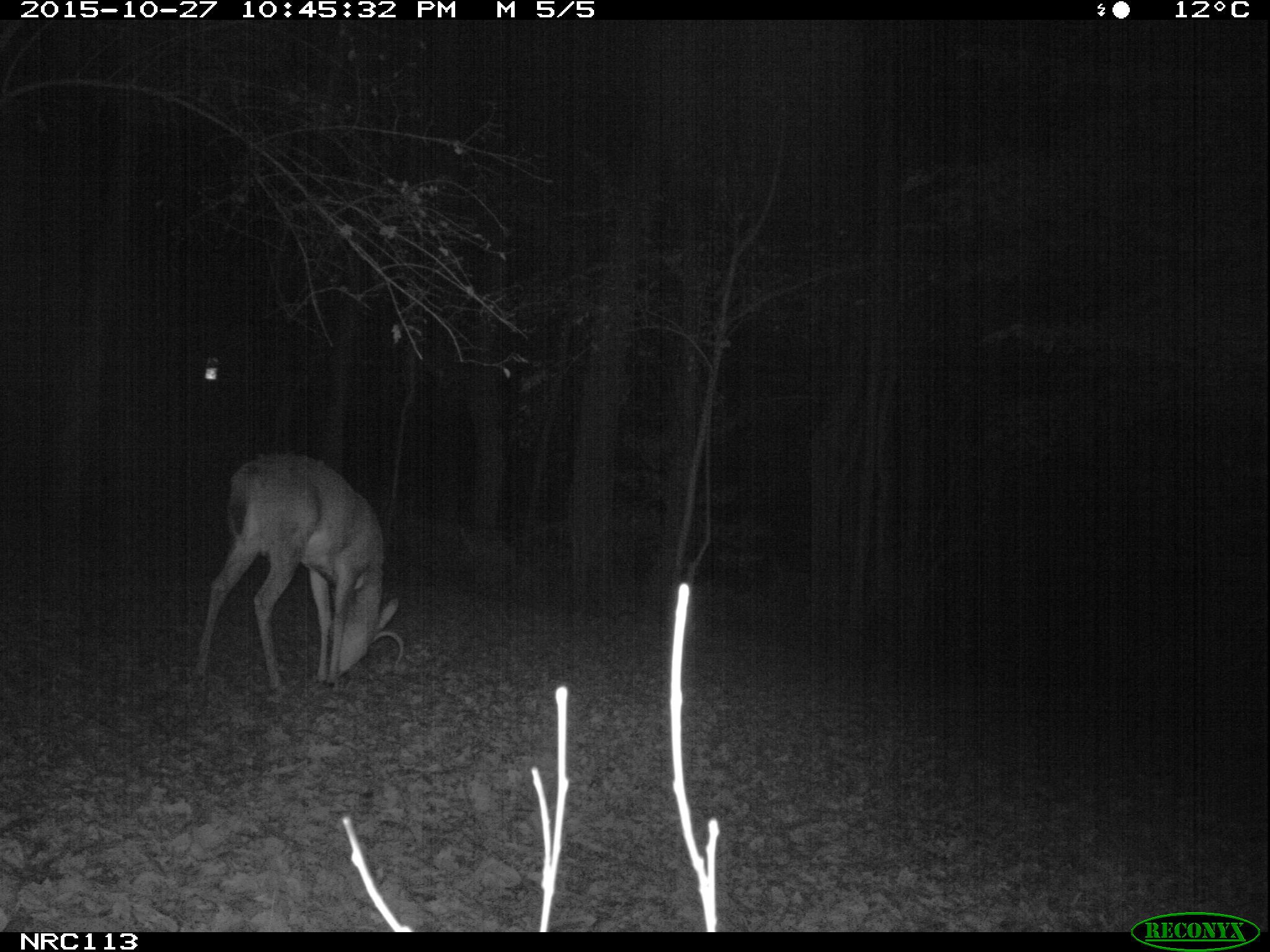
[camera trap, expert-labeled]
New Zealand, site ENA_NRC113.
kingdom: Animalia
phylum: Chordata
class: Mammalia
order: Artiodactyla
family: Cervidae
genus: Odocoileus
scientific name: Odocoileus virginianus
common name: white-tailed deer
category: white tailed deer